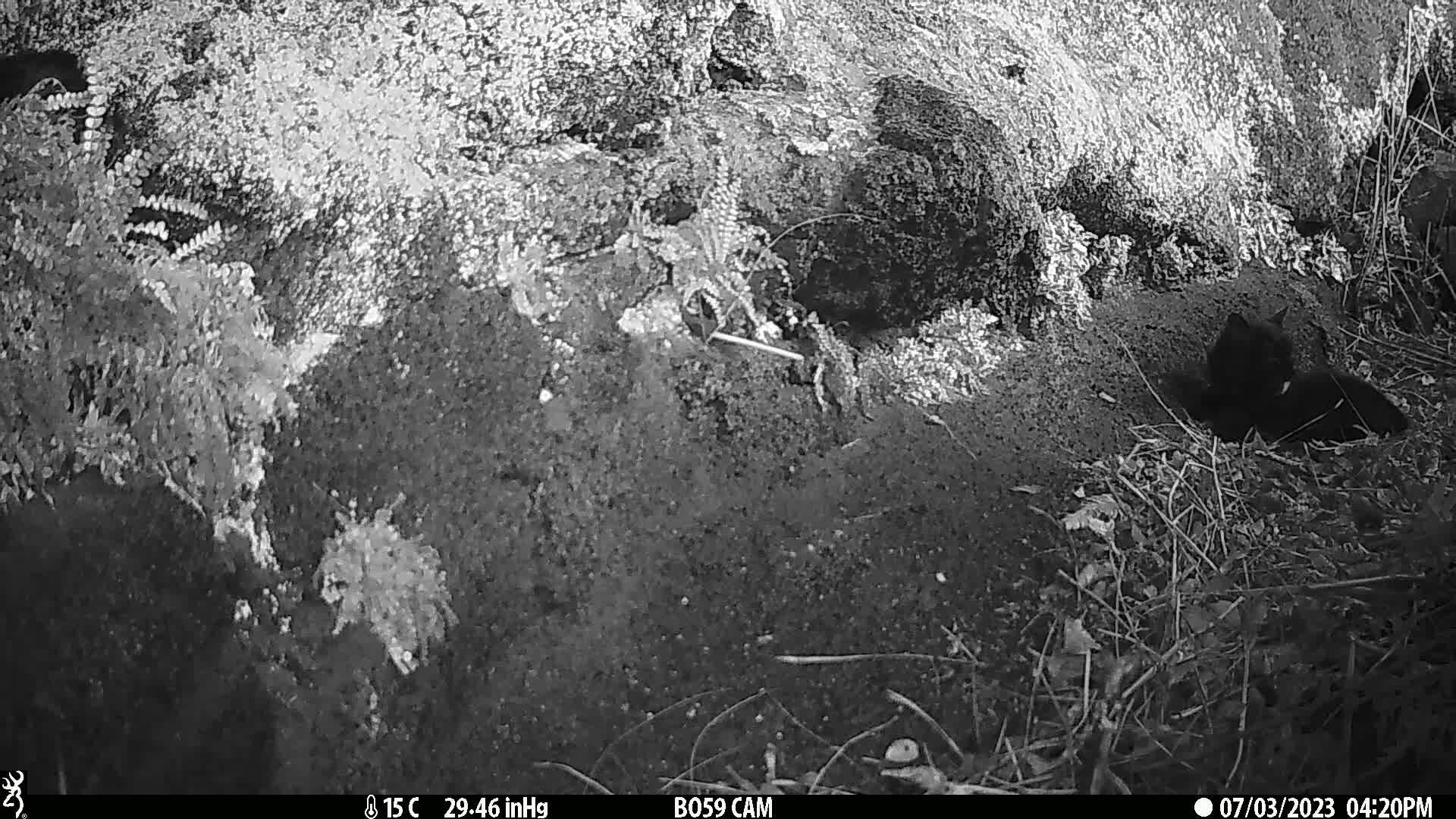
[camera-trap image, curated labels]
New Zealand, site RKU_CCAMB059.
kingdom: Animalia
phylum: Chordata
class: Mammalia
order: Carnivora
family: Felidae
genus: Felis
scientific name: Felis catus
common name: domestic cat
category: cat